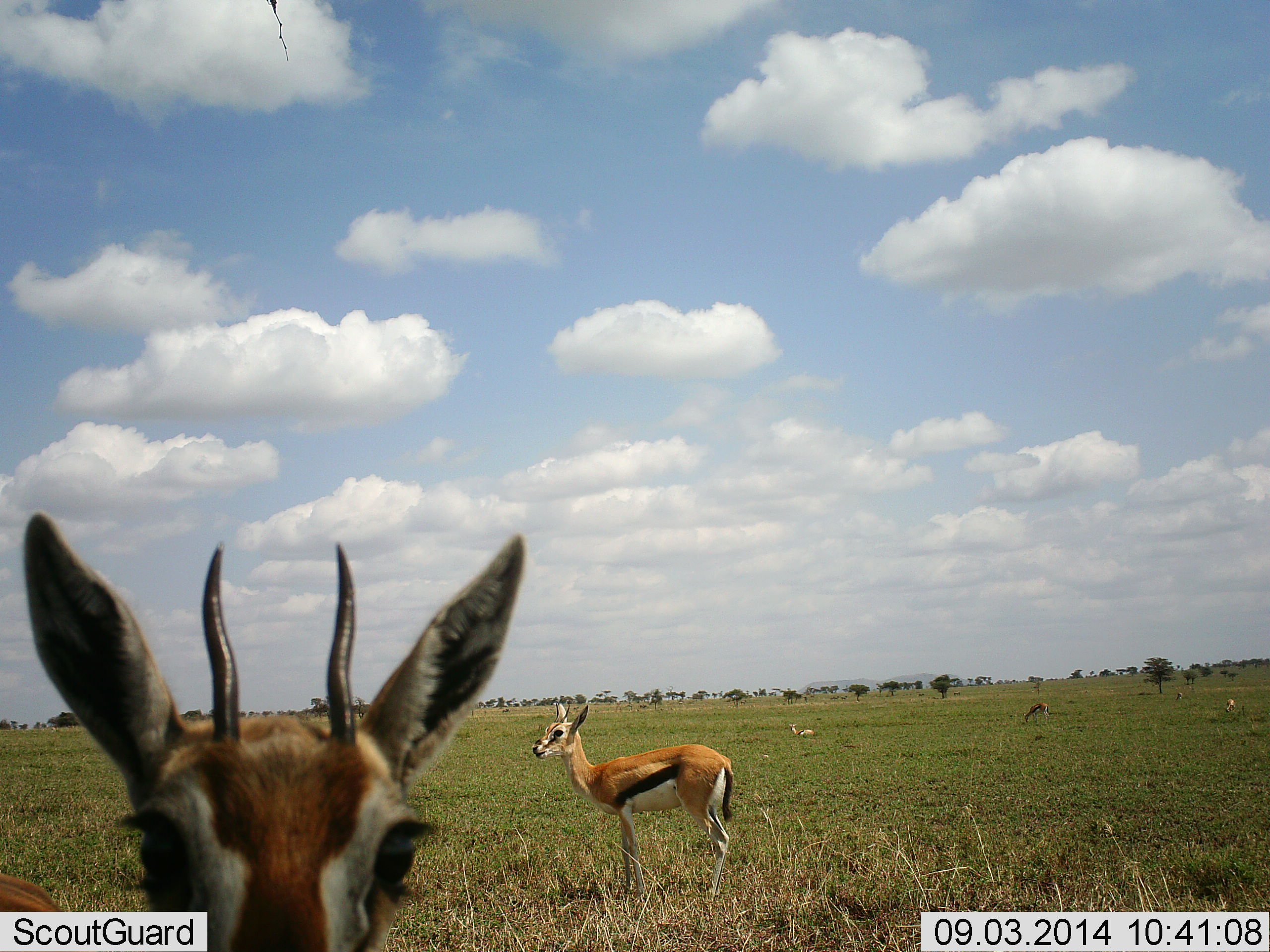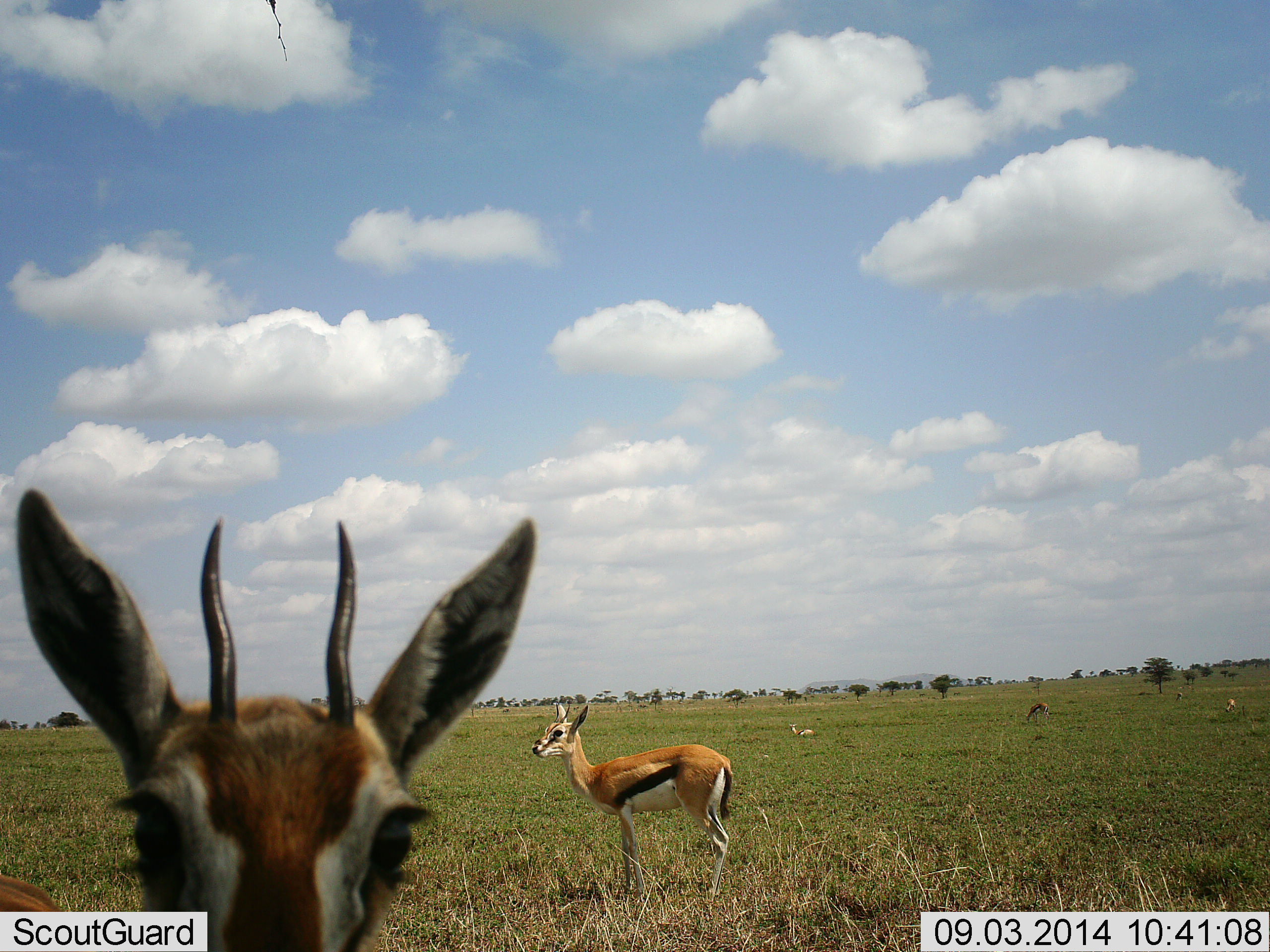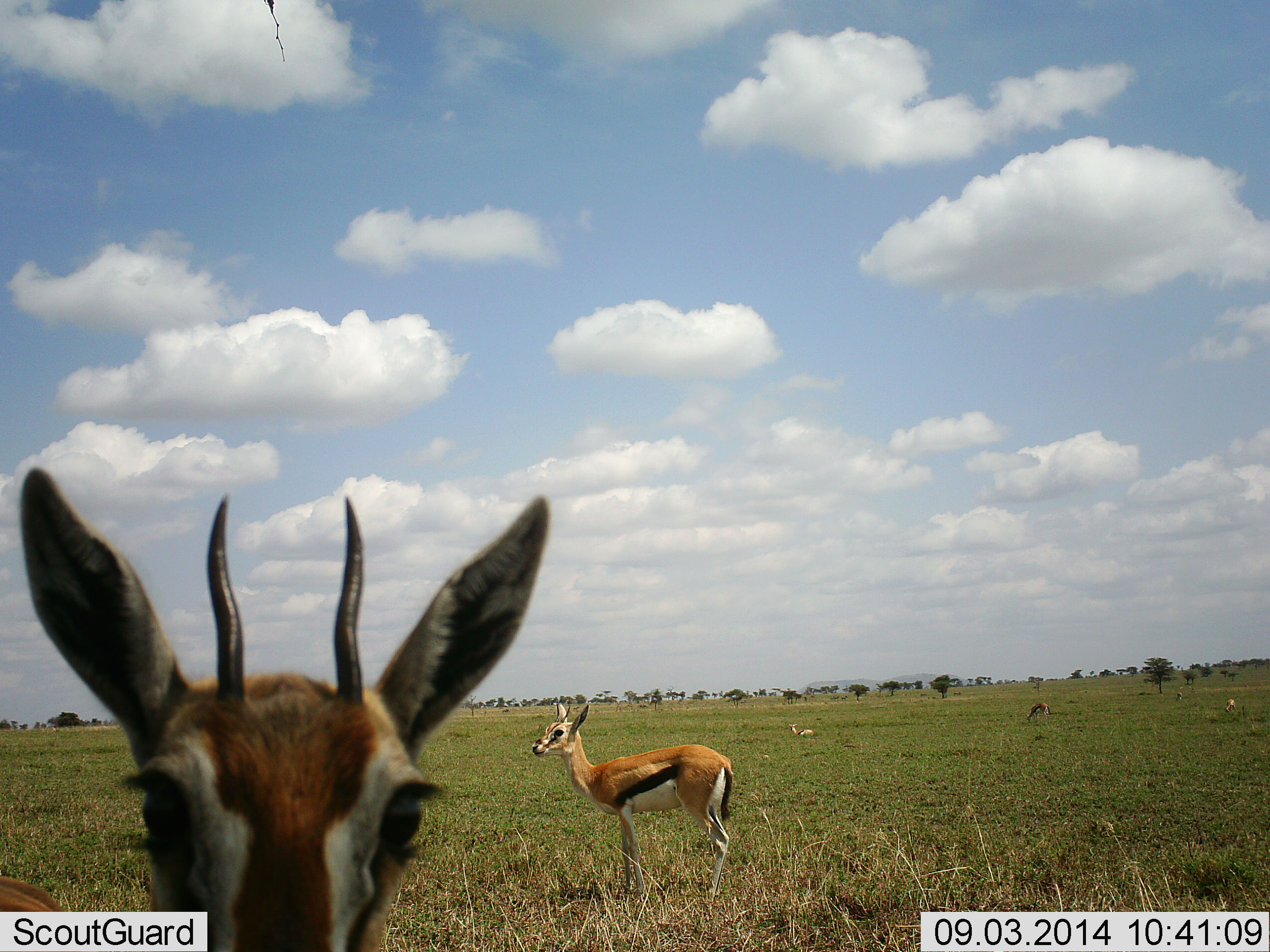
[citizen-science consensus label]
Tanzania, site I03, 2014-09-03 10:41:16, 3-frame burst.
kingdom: Animalia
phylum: Chordata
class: Mammalia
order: Artiodactyla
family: Bovidae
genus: Eudorcas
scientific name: Eudorcas thomsonii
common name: thomson's gazelle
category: gazellethomsons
Gazellethomsons (thomson's gazelle) (Eudorcas thomsonii), count 5. Behavior (volunteer vote fractions): standing 100%, resting 30%, moving 0%, interacting 20%. Young present (vote fraction): 0%. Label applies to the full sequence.